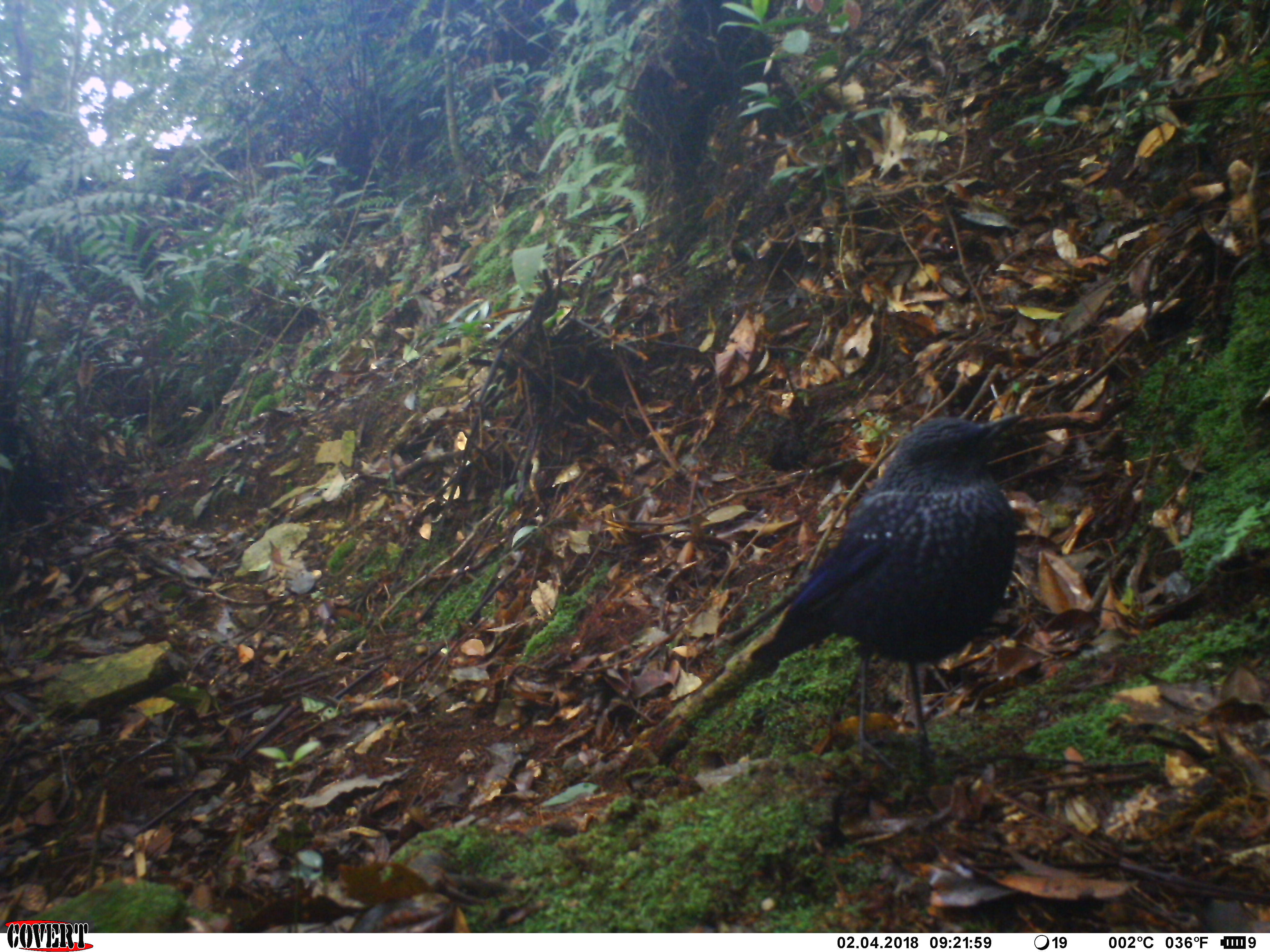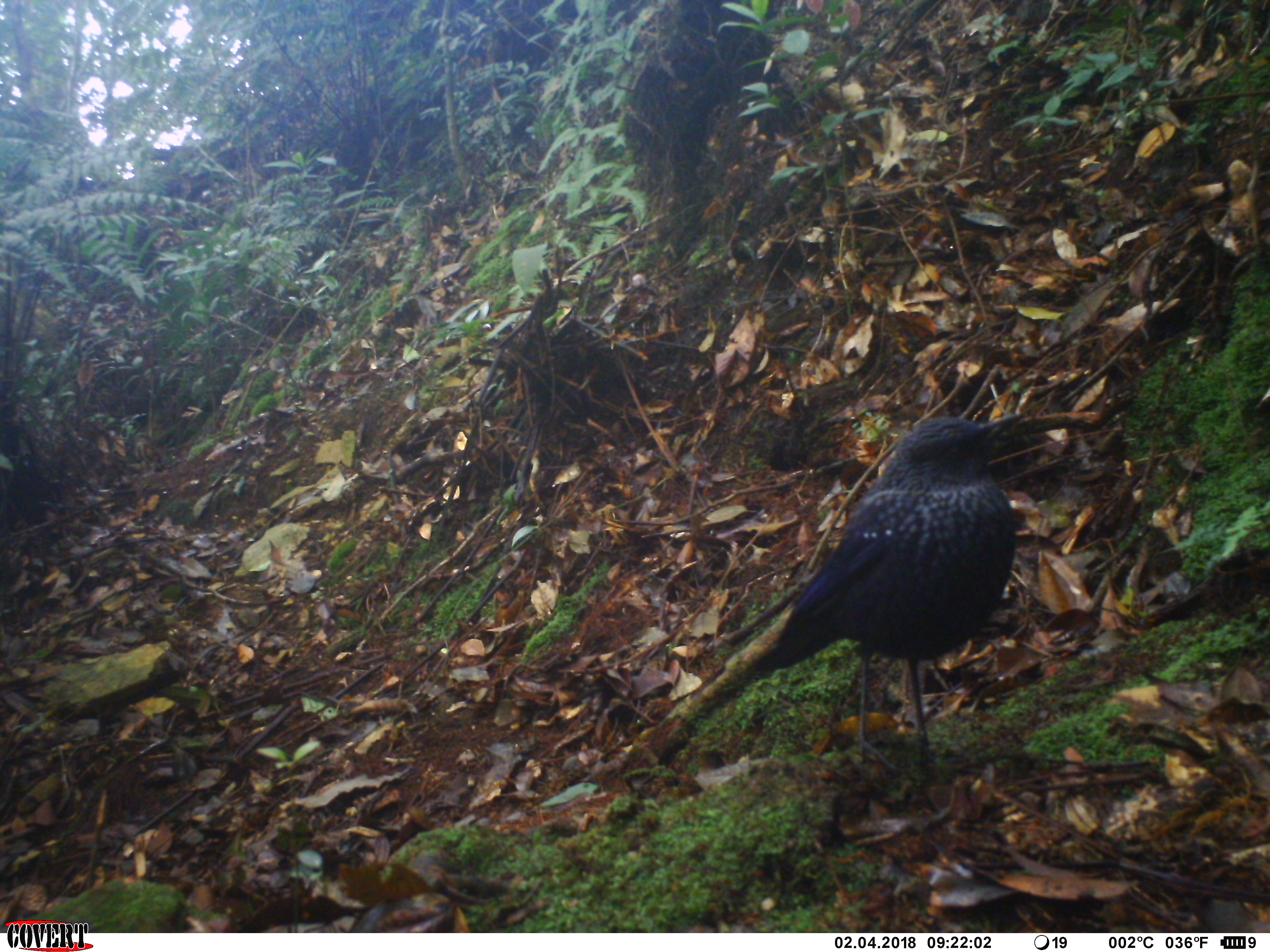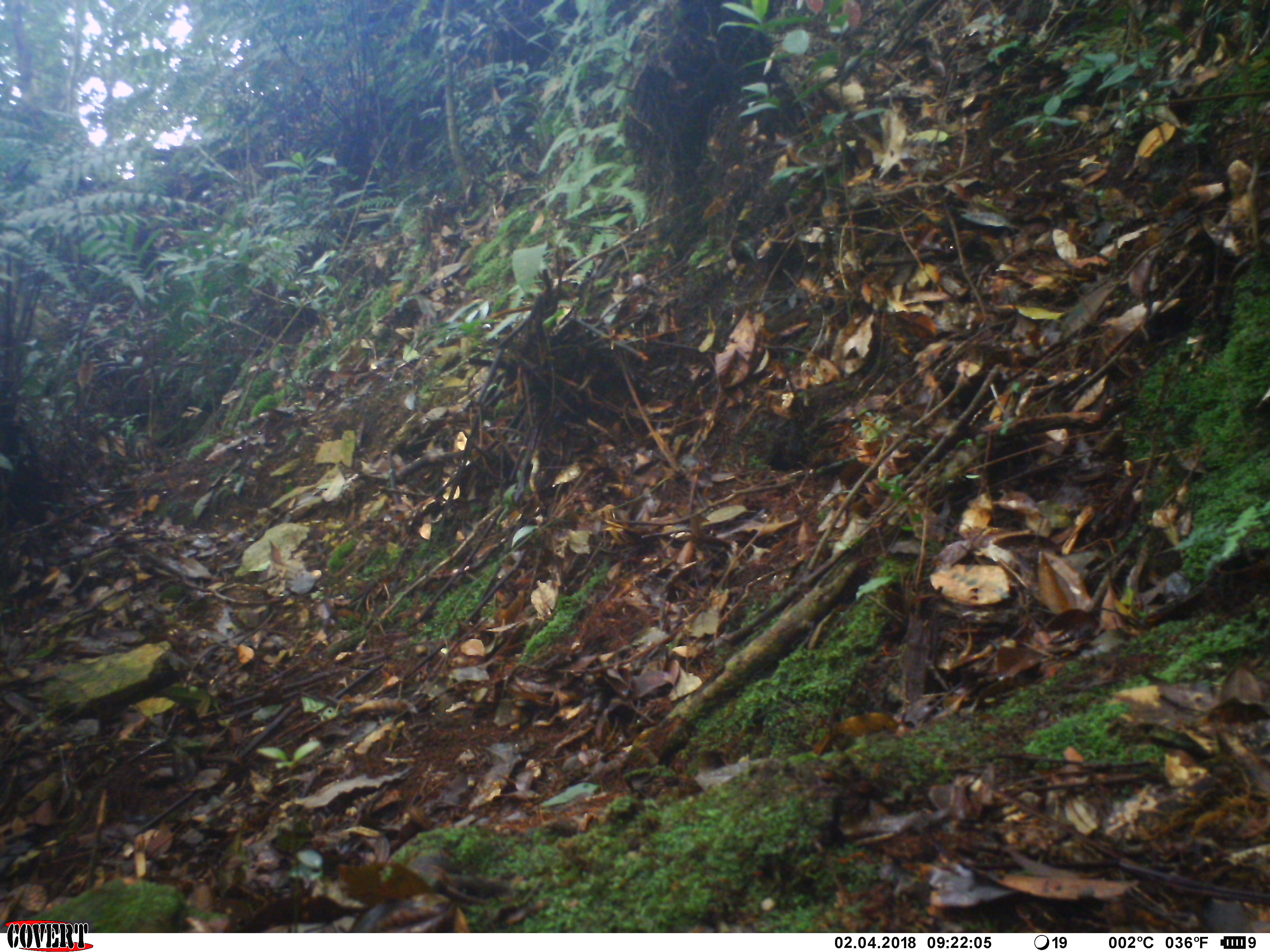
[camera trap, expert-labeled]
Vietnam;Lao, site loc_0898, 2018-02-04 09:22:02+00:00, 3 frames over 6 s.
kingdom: Animalia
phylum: Chordata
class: Aves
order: Passeriformes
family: Muscicapidae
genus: Myophonus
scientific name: Myophonus caeruleus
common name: blue whistling thrush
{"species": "blue whistling thrush (Myophonus caeruleus)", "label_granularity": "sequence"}